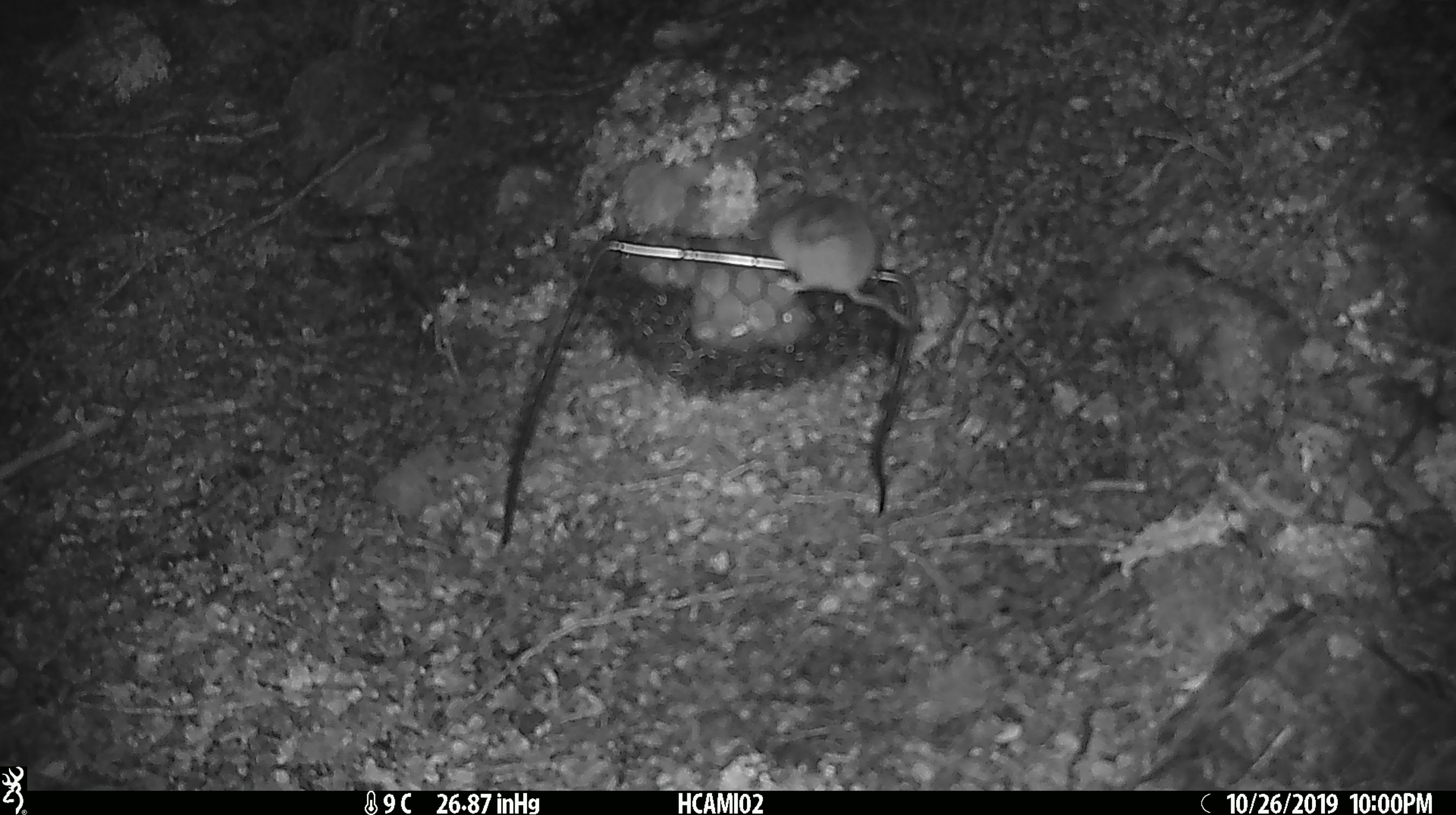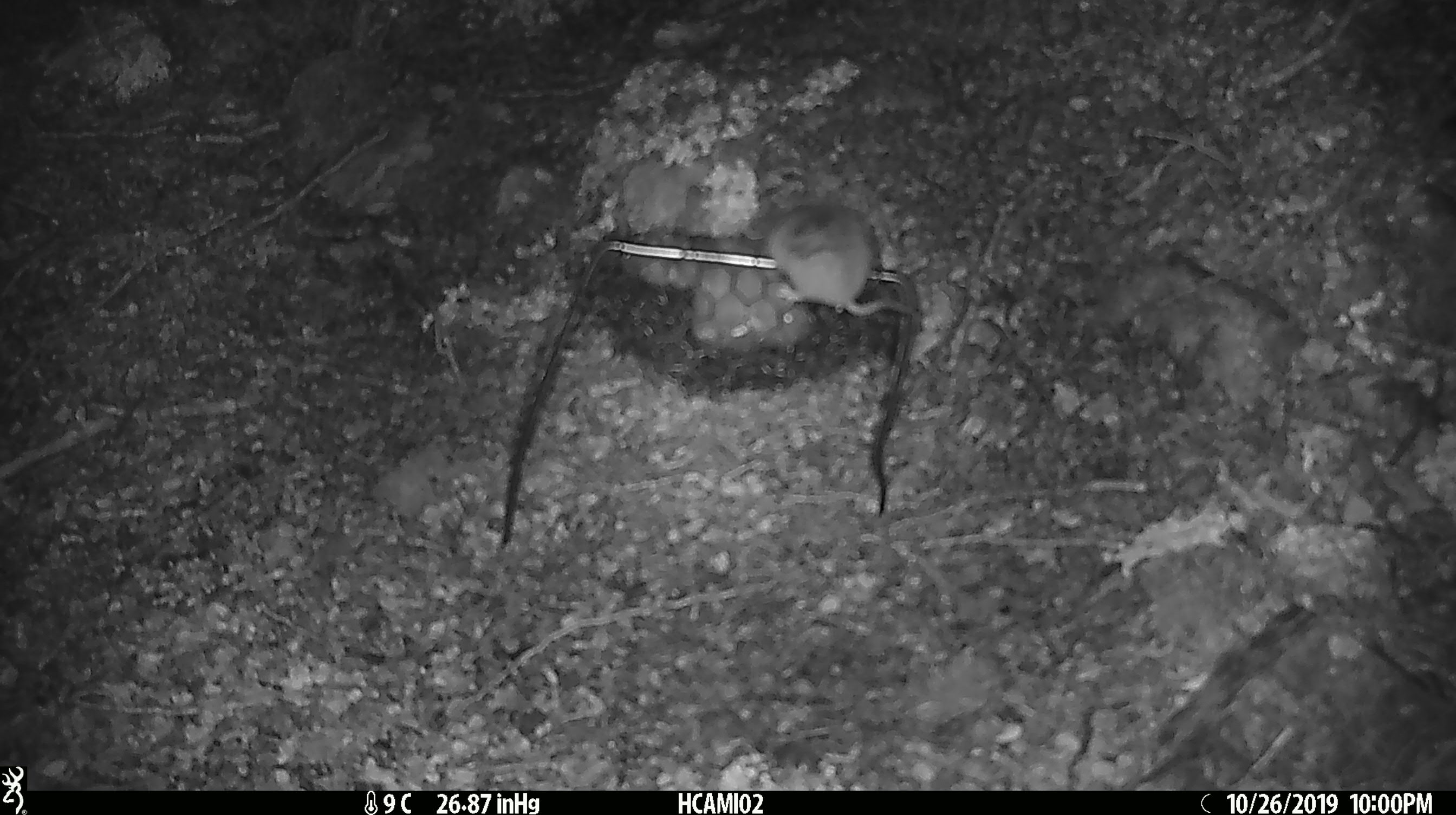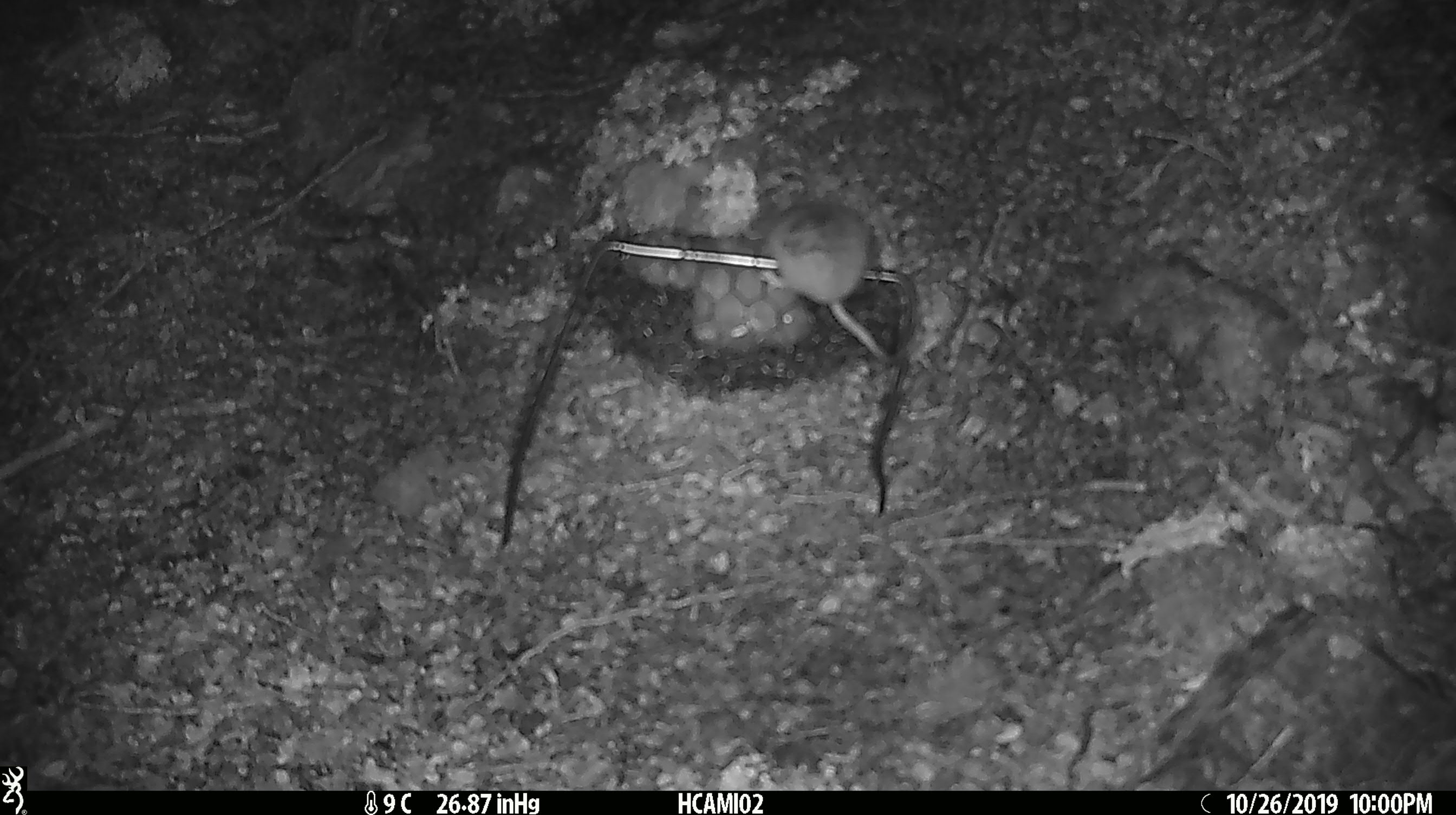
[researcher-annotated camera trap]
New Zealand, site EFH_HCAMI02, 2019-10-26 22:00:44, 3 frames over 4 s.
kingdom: Animalia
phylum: Chordata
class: Mammalia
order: Rodentia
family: Muridae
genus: Mus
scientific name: Mus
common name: mouse